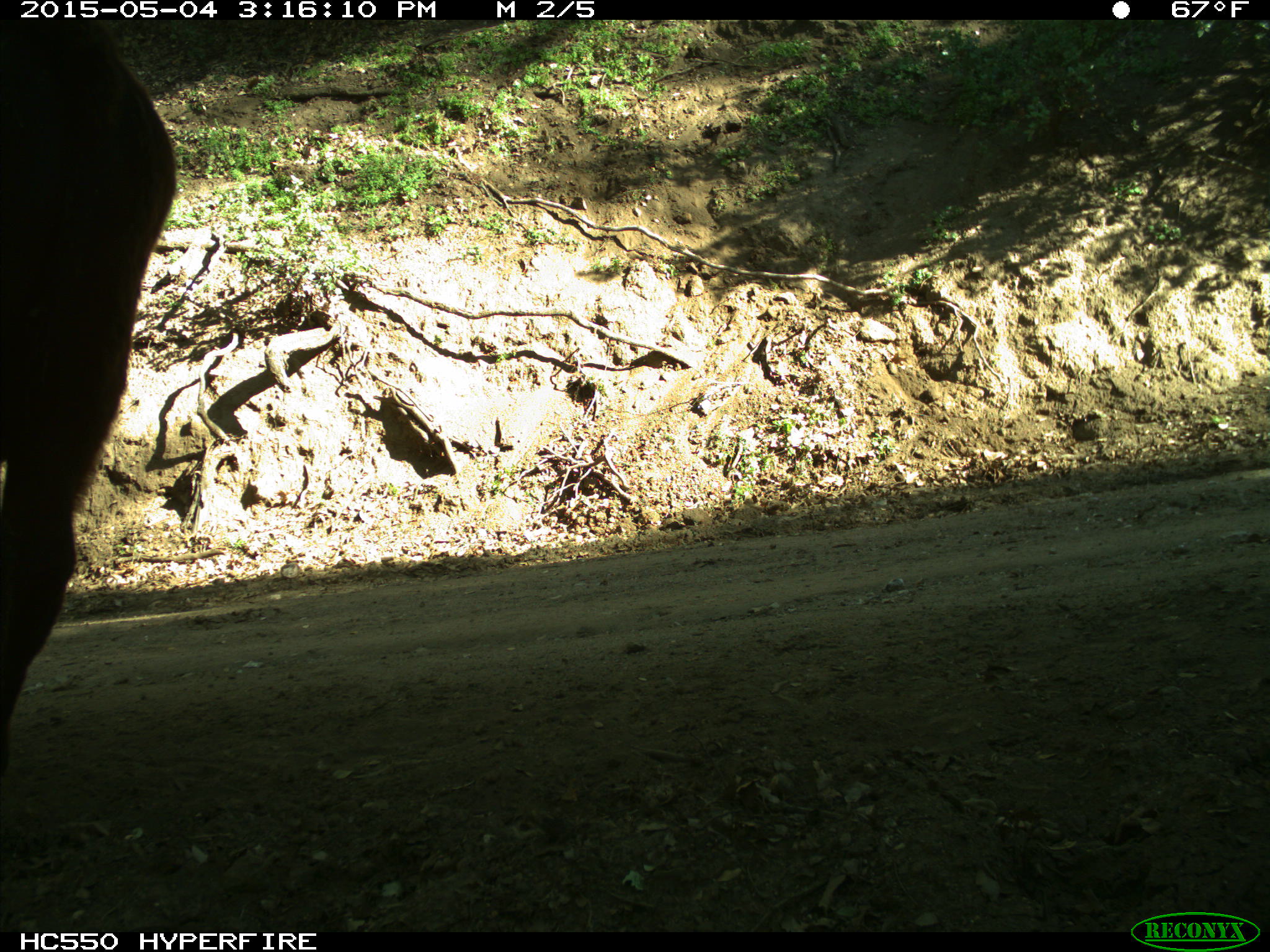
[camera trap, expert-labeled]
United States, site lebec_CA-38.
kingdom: Animalia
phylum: Chordata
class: Mammalia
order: Artiodactyla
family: Bovidae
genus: Bos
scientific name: Bos taurus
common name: domestic cow